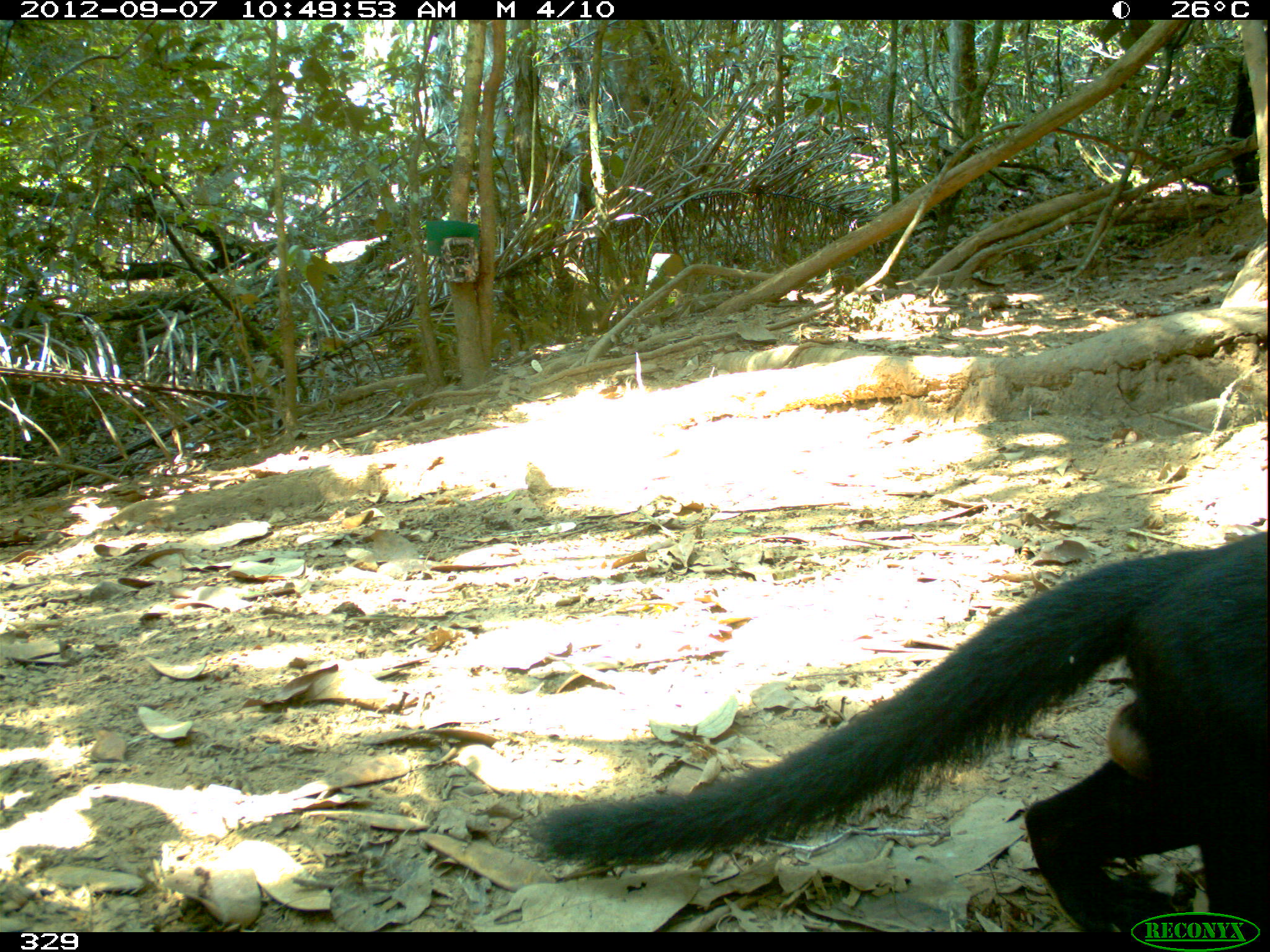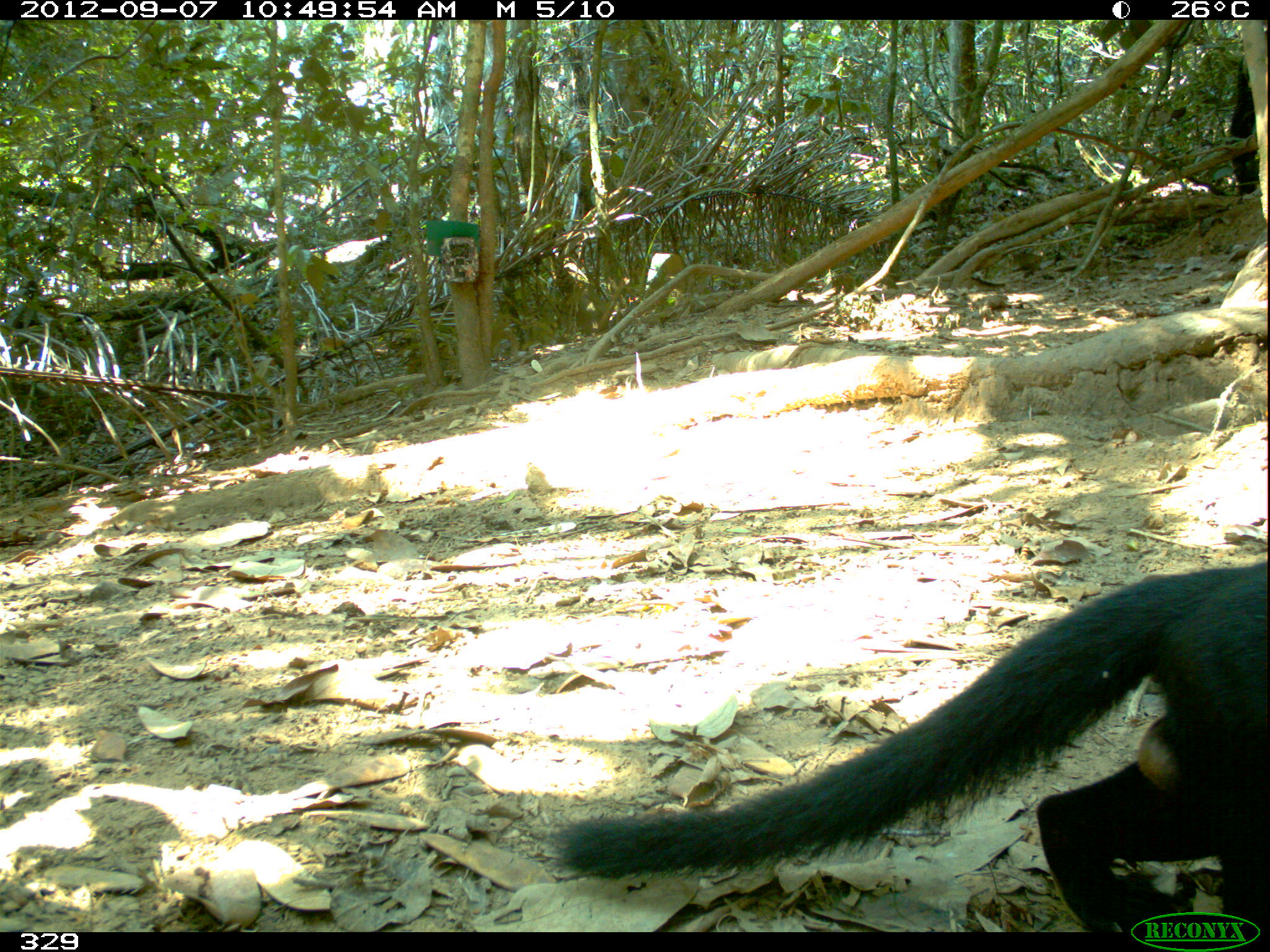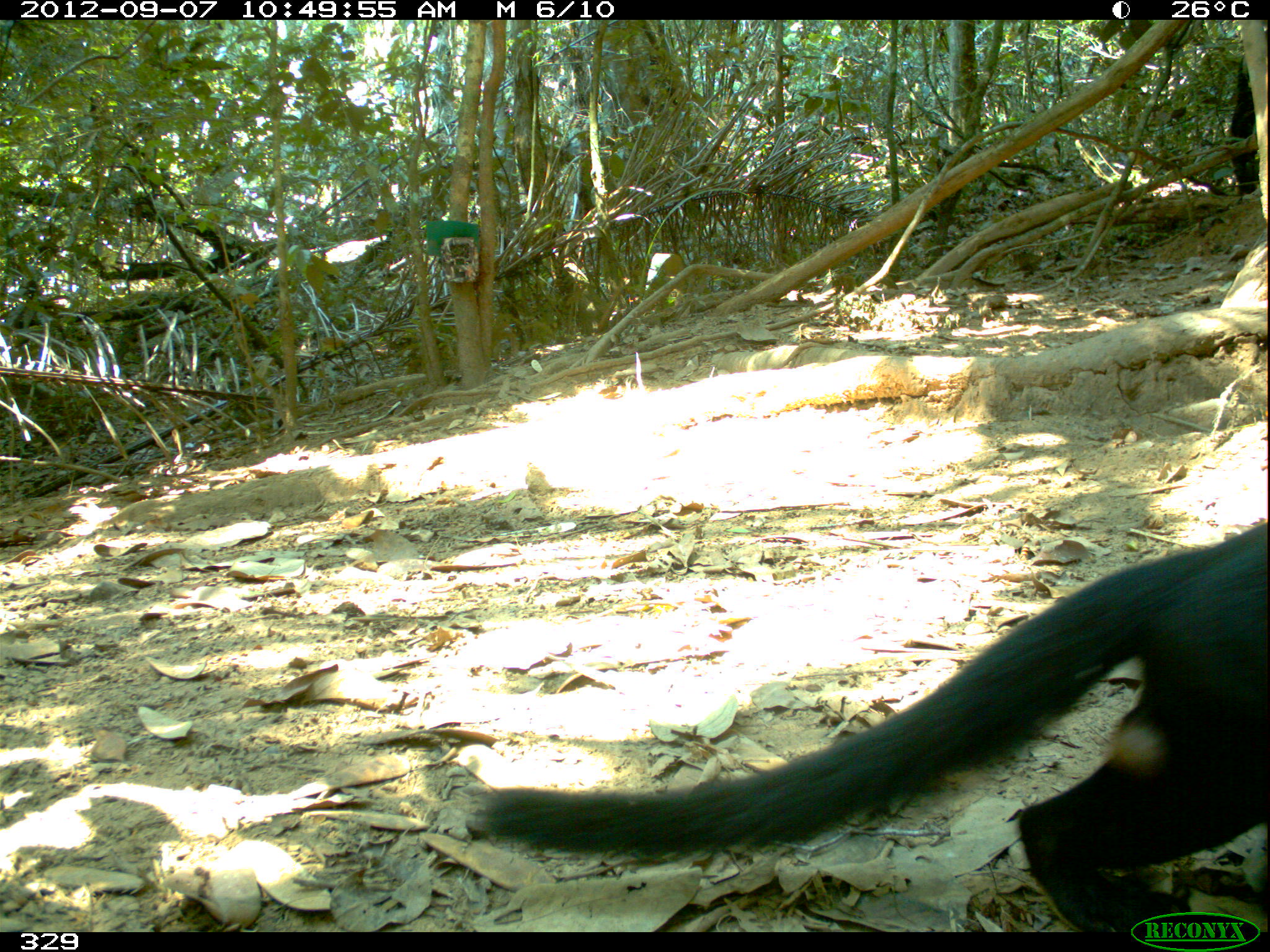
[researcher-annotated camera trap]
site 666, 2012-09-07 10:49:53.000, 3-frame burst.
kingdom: Animalia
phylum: Chordata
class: Mammalia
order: Carnivora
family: Mustelidae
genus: Eira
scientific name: Eira barbara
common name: tayra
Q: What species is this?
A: Eira barbara (tayra).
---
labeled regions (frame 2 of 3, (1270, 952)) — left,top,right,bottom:
eira barbara: 549,563,1270,932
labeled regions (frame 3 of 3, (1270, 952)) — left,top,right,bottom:
eira barbara: 464,521,1270,931